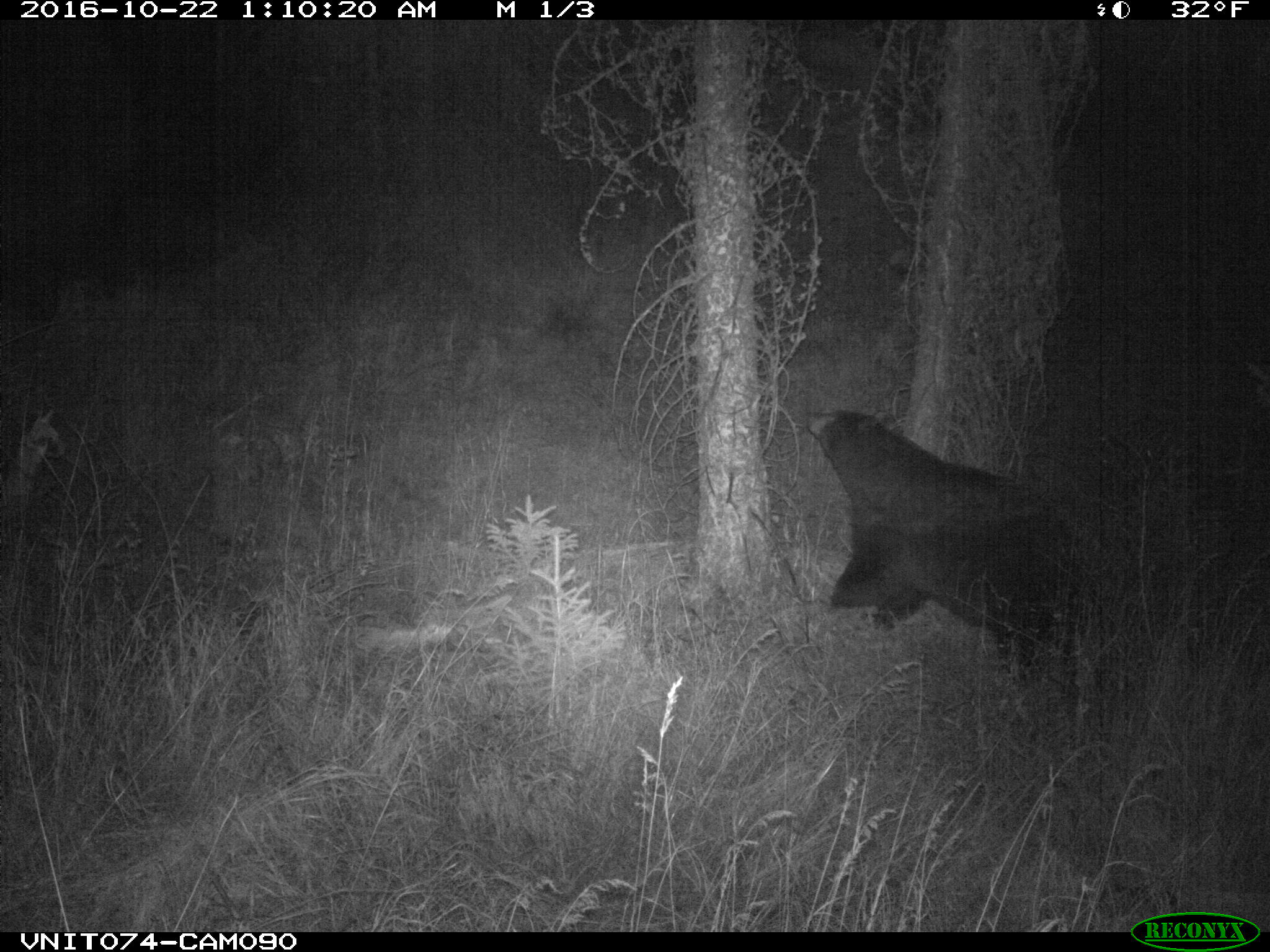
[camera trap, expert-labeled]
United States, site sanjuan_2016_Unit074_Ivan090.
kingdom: Animalia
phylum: Chordata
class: Mammalia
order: Carnivora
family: Ursidae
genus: Ursus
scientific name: Ursus americanus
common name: american black bear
Ursus americanus (american black bear).